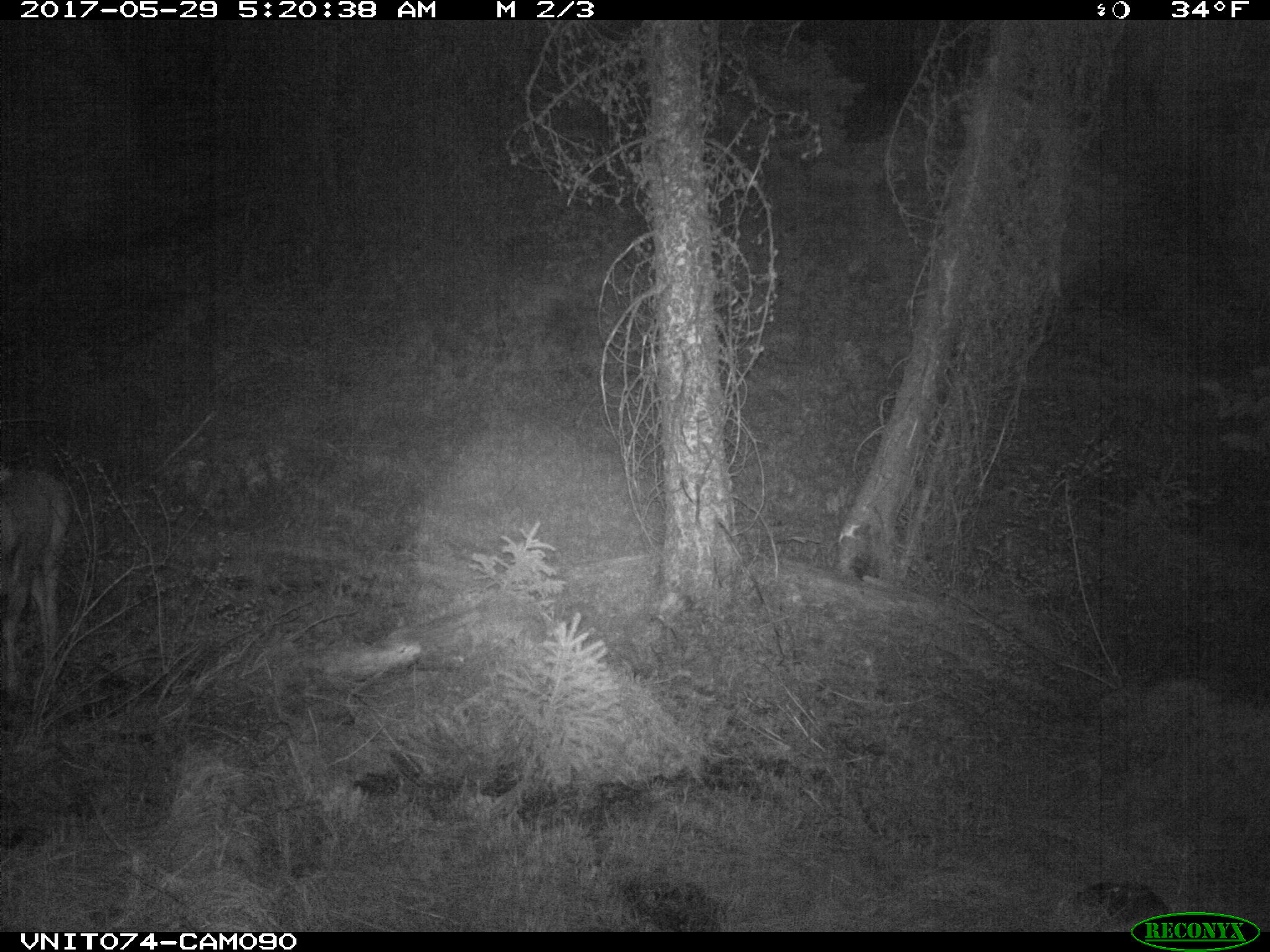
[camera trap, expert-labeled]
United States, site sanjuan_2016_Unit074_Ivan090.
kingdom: Animalia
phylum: Chordata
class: Mammalia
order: Artiodactyla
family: Cervidae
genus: Odocoileus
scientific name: Odocoileus hemionus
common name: mule deer